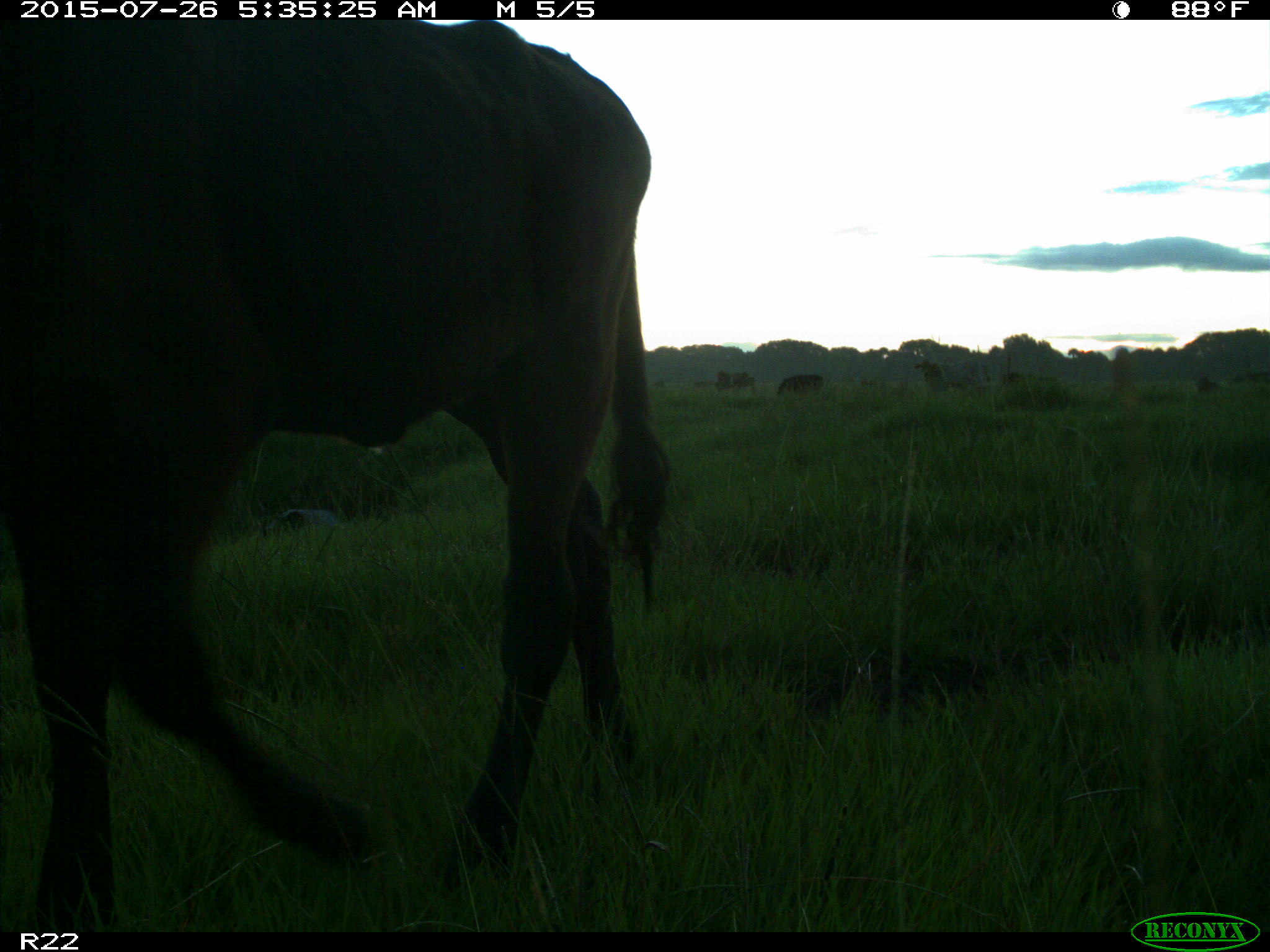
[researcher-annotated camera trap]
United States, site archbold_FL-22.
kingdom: Animalia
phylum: Chordata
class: Mammalia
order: Artiodactyla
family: Bovidae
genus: Bos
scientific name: Bos taurus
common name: domestic cow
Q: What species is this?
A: Bos taurus (domestic cow).